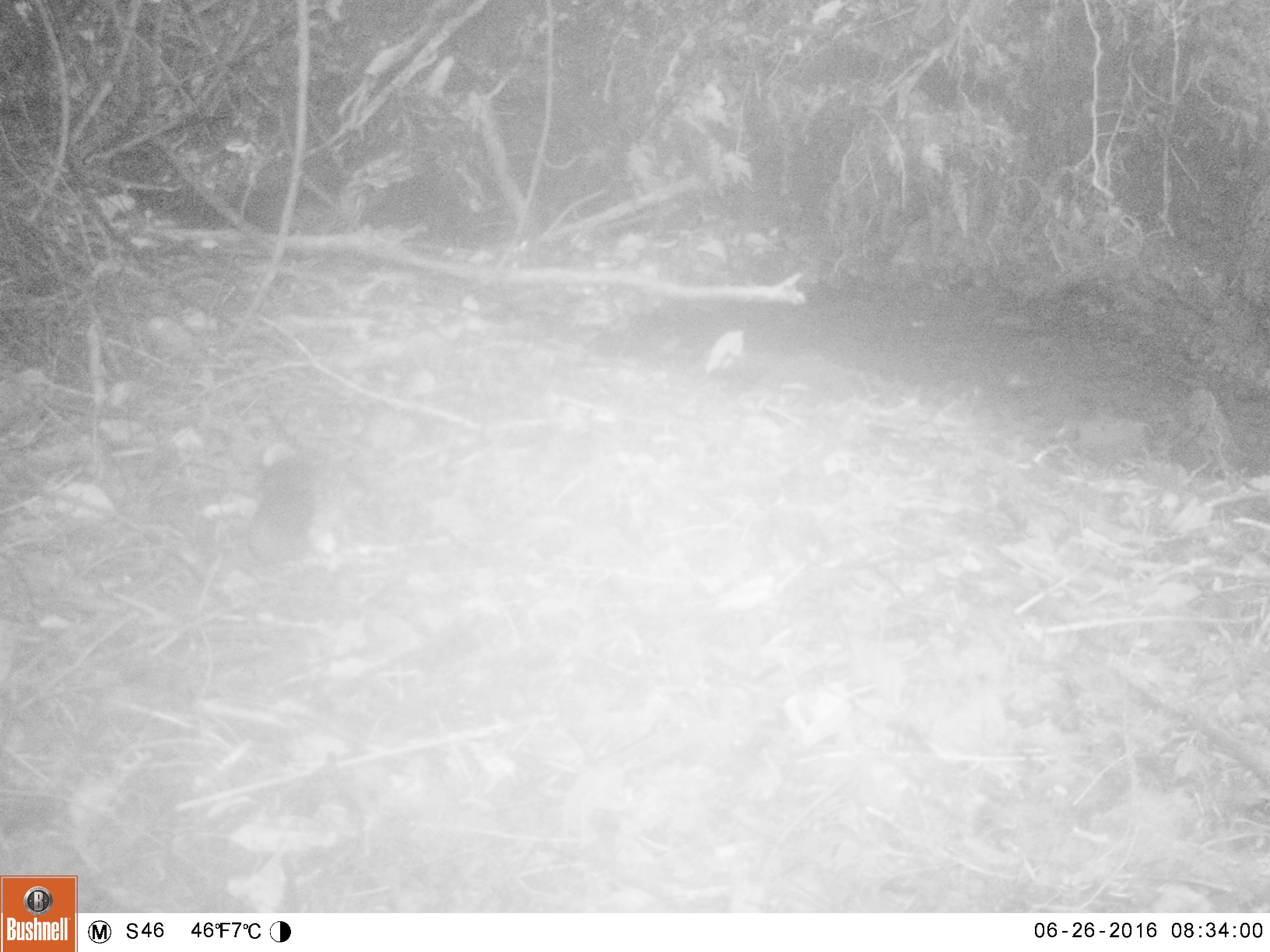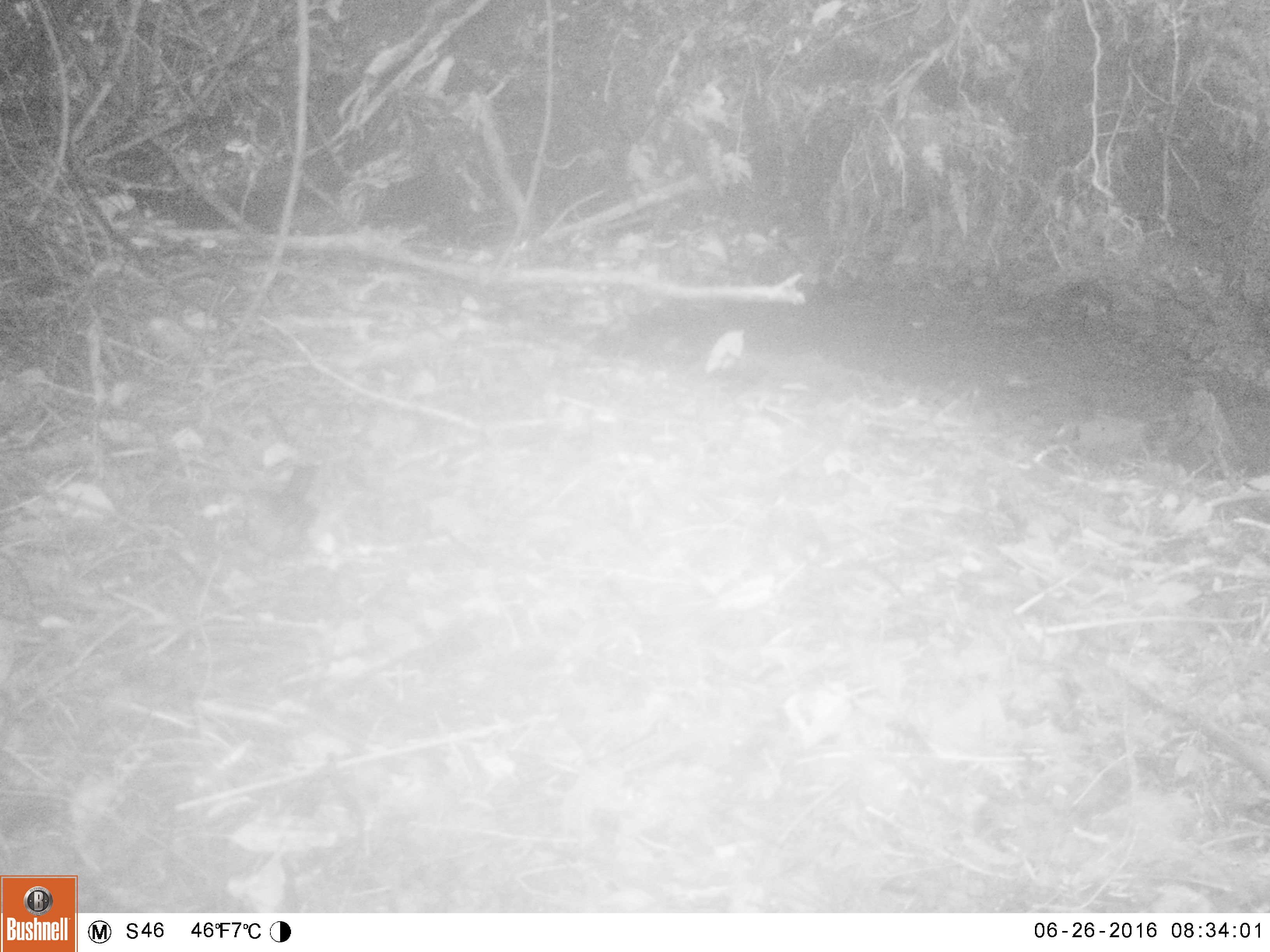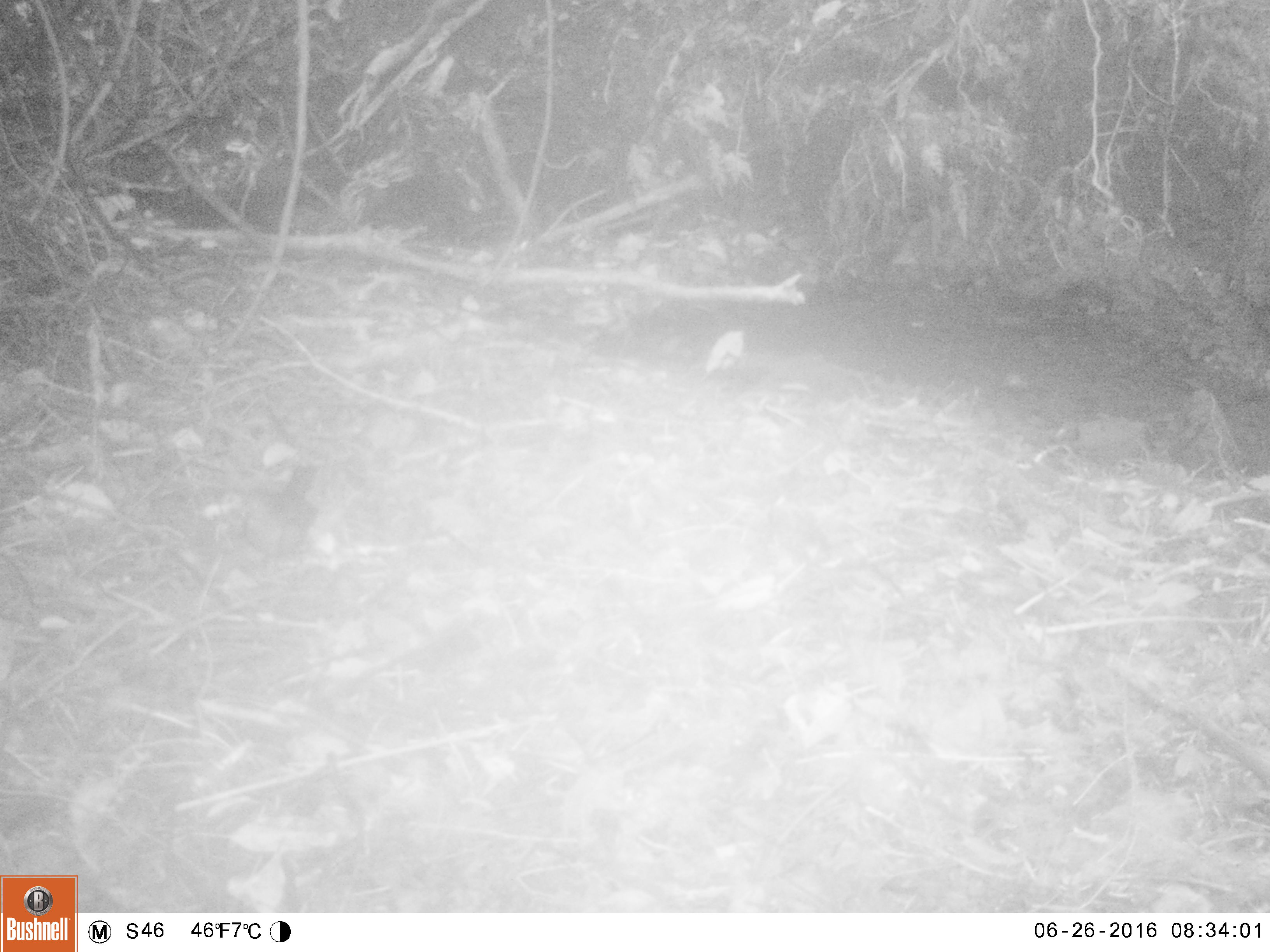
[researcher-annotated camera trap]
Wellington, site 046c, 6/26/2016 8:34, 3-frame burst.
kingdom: Animalia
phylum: Chordata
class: Aves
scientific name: Aves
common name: bird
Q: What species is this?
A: Bird (Aves).